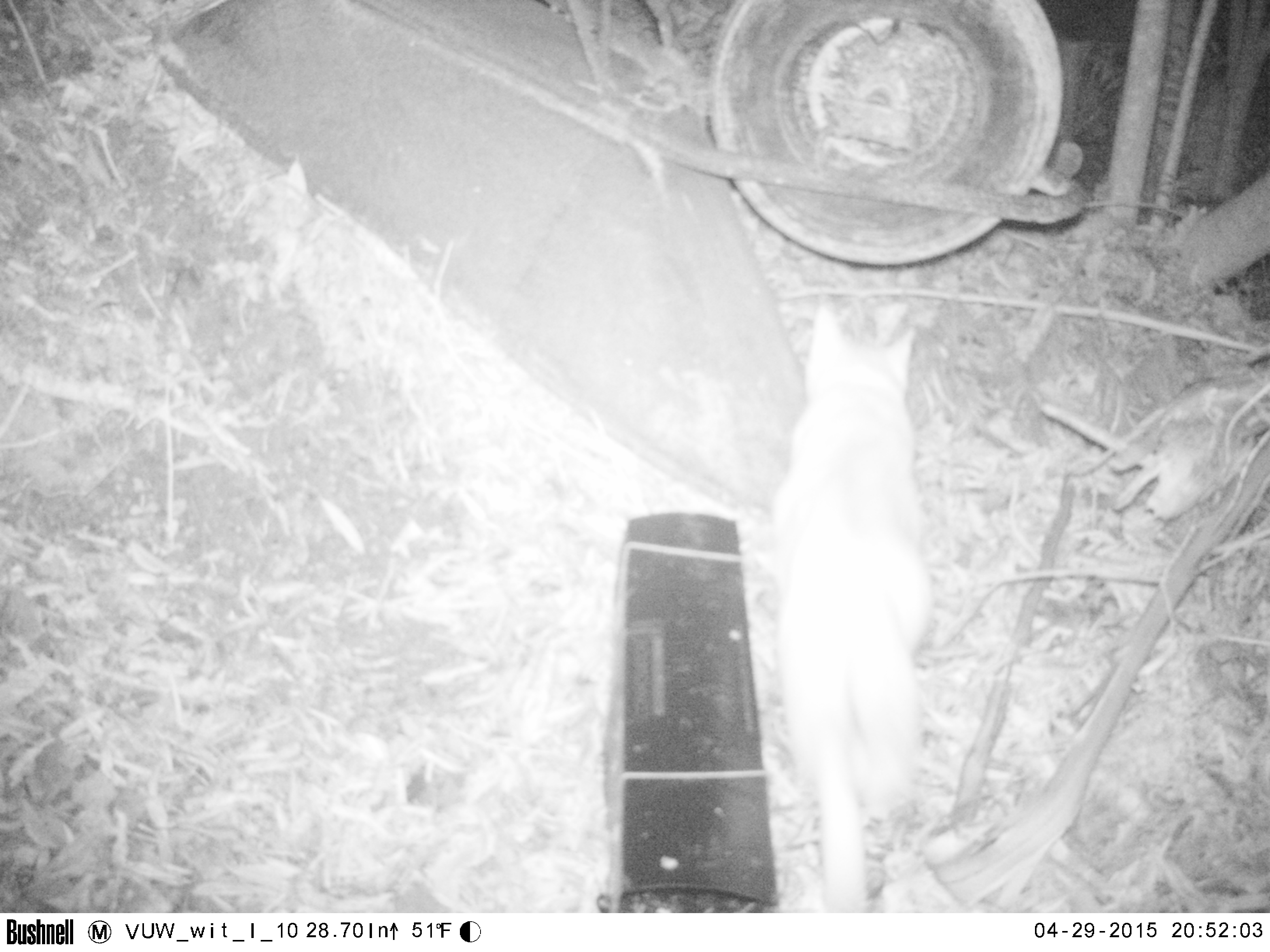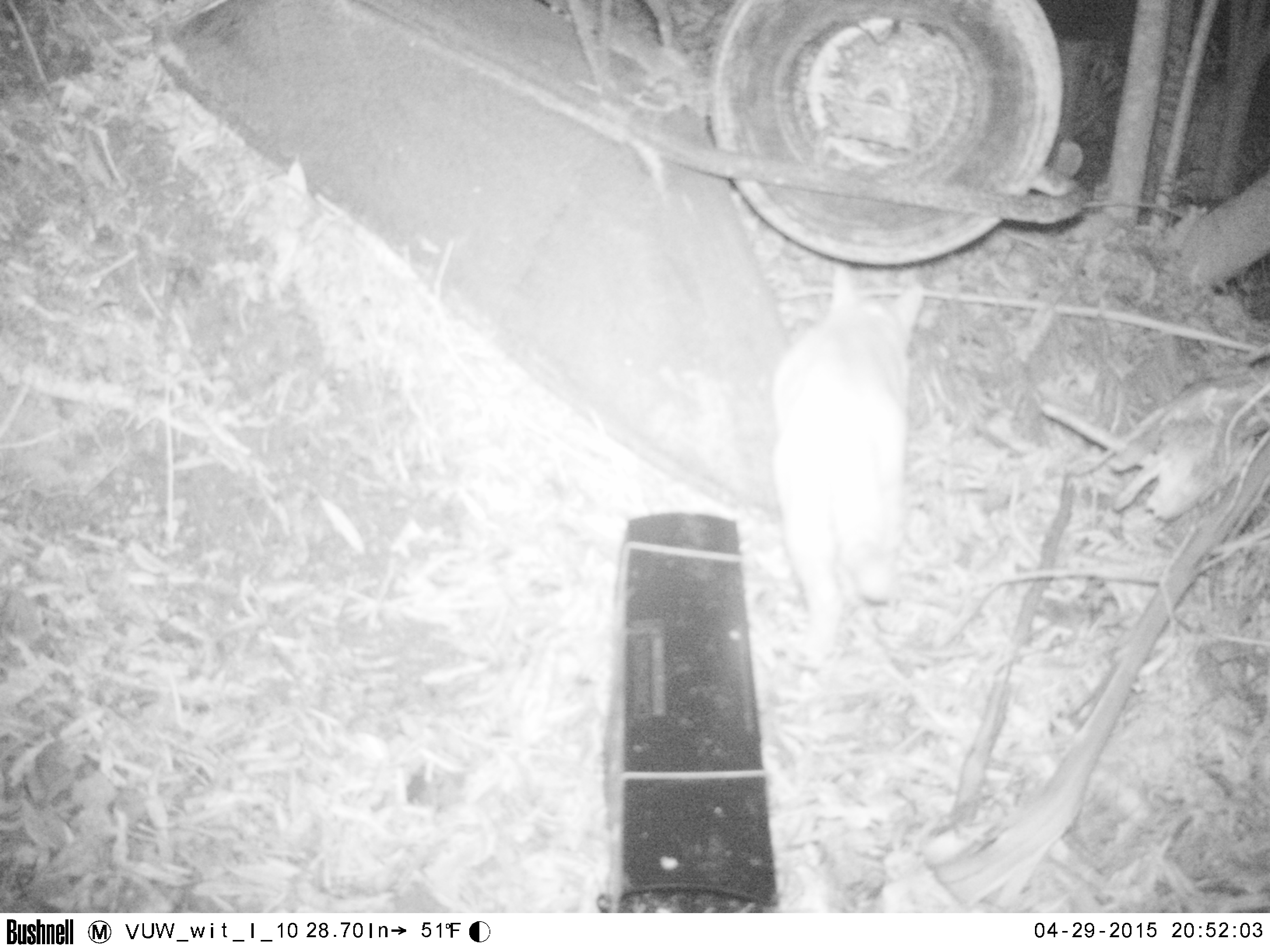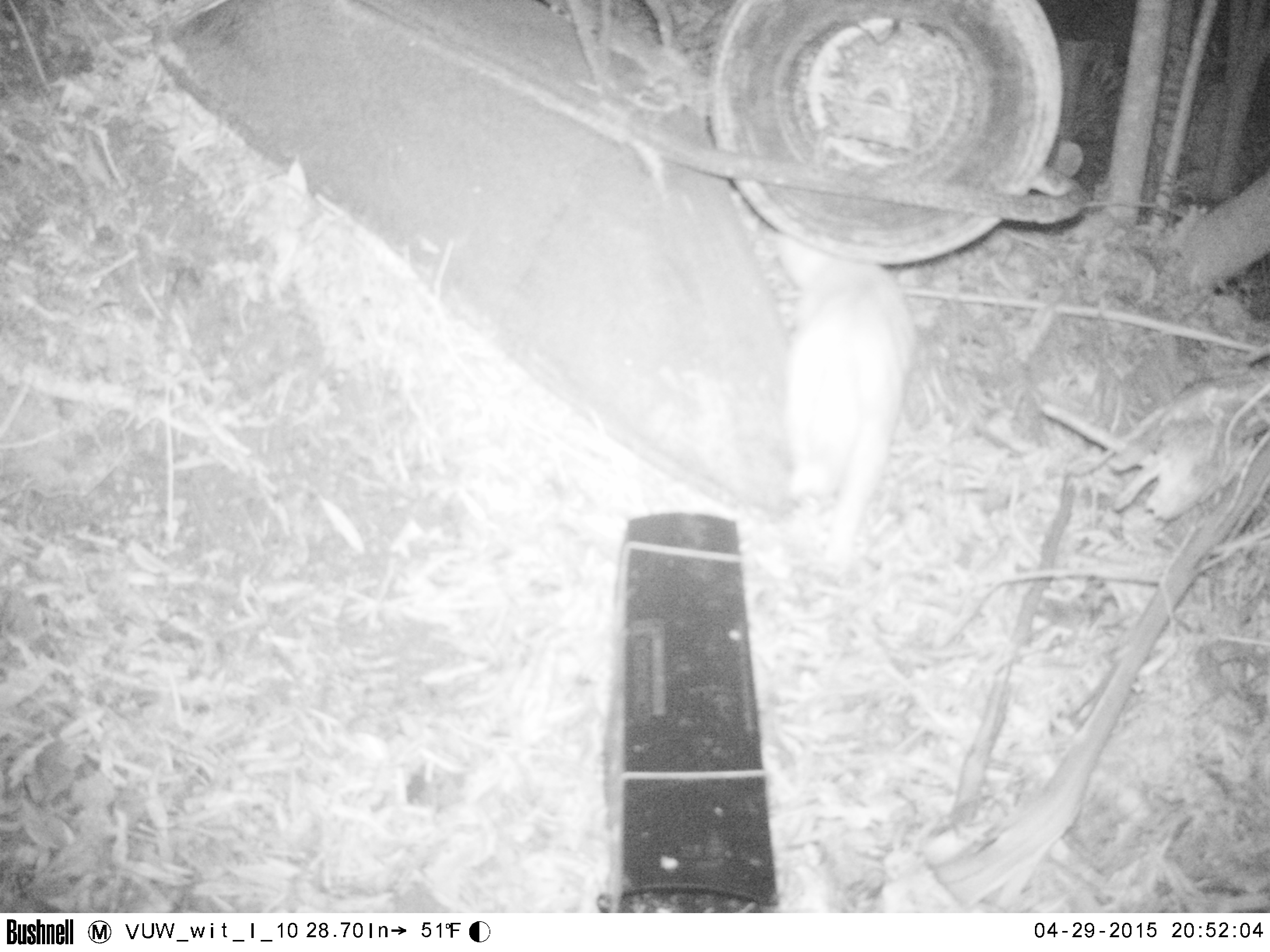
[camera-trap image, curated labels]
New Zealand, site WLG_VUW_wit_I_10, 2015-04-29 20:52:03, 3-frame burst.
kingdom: Animalia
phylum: Chordata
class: Mammalia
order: Carnivora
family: Felidae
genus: Felis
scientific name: Felis catus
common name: domestic cat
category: cat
Cat (domestic cat) (Felis catus).